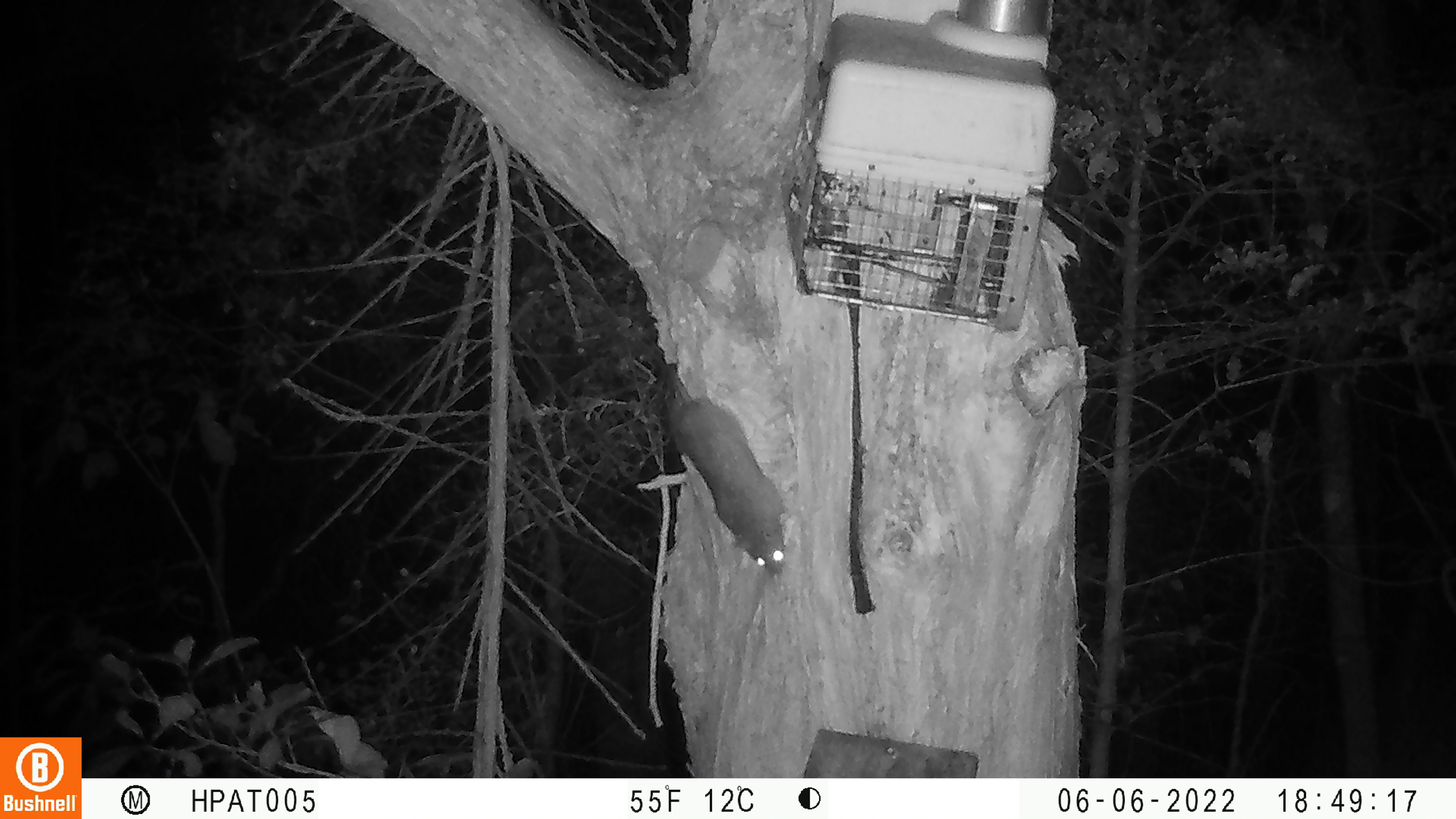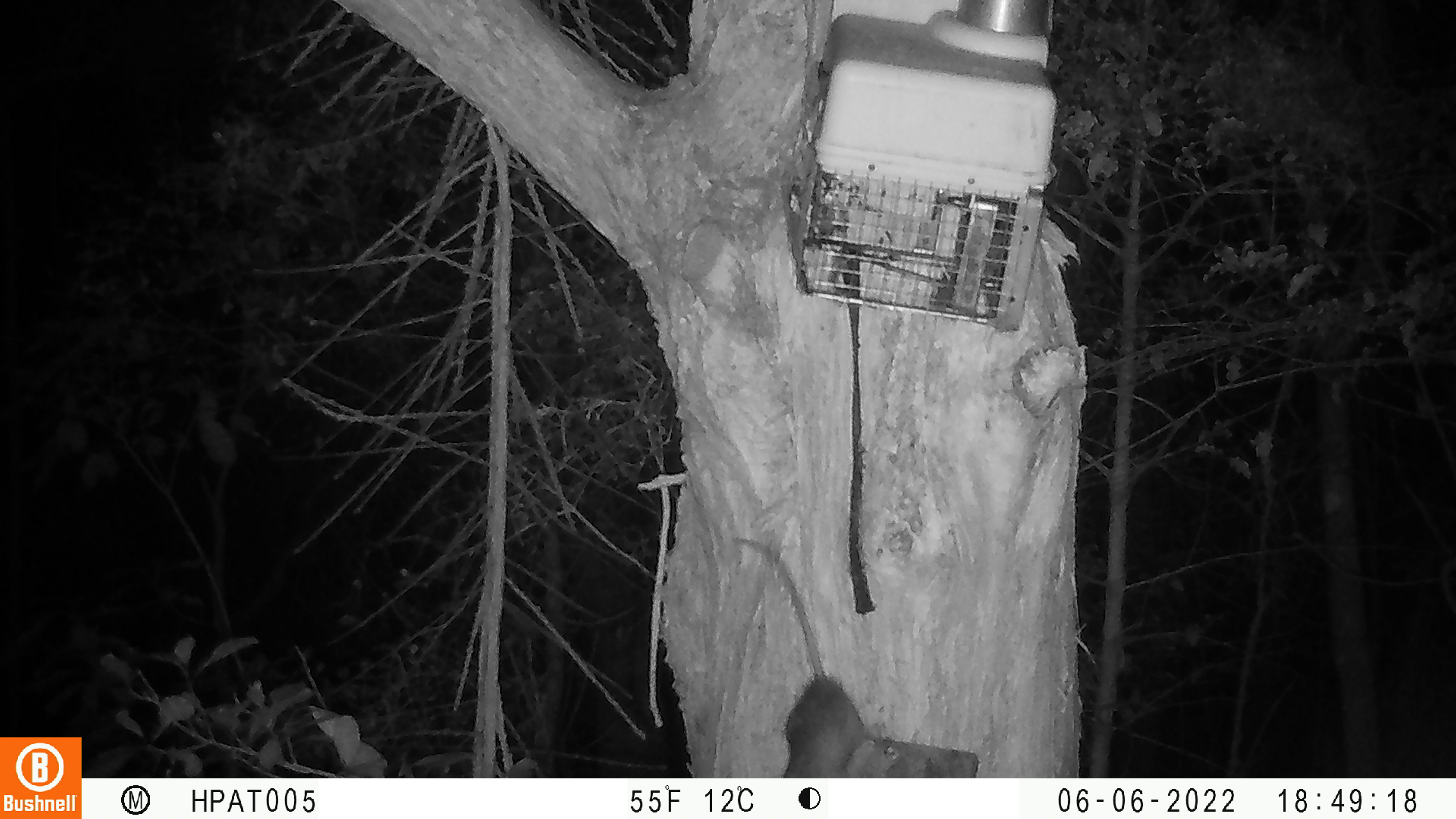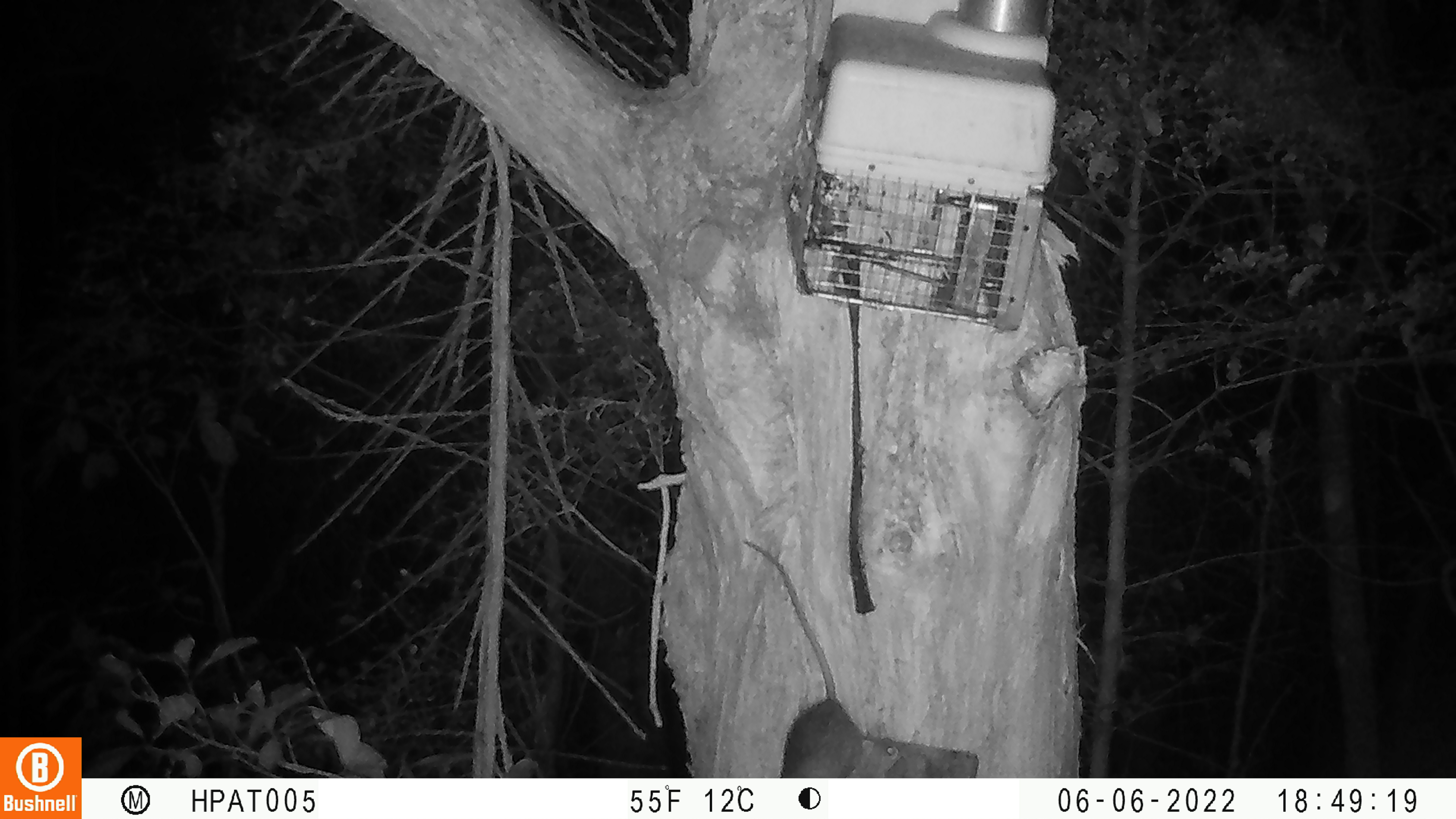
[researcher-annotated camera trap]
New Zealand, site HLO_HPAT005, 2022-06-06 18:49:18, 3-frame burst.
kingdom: Animalia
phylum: Chordata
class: Mammalia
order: Rodentia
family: Muridae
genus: Rattus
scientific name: Rattus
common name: rat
Rat (Rattus).